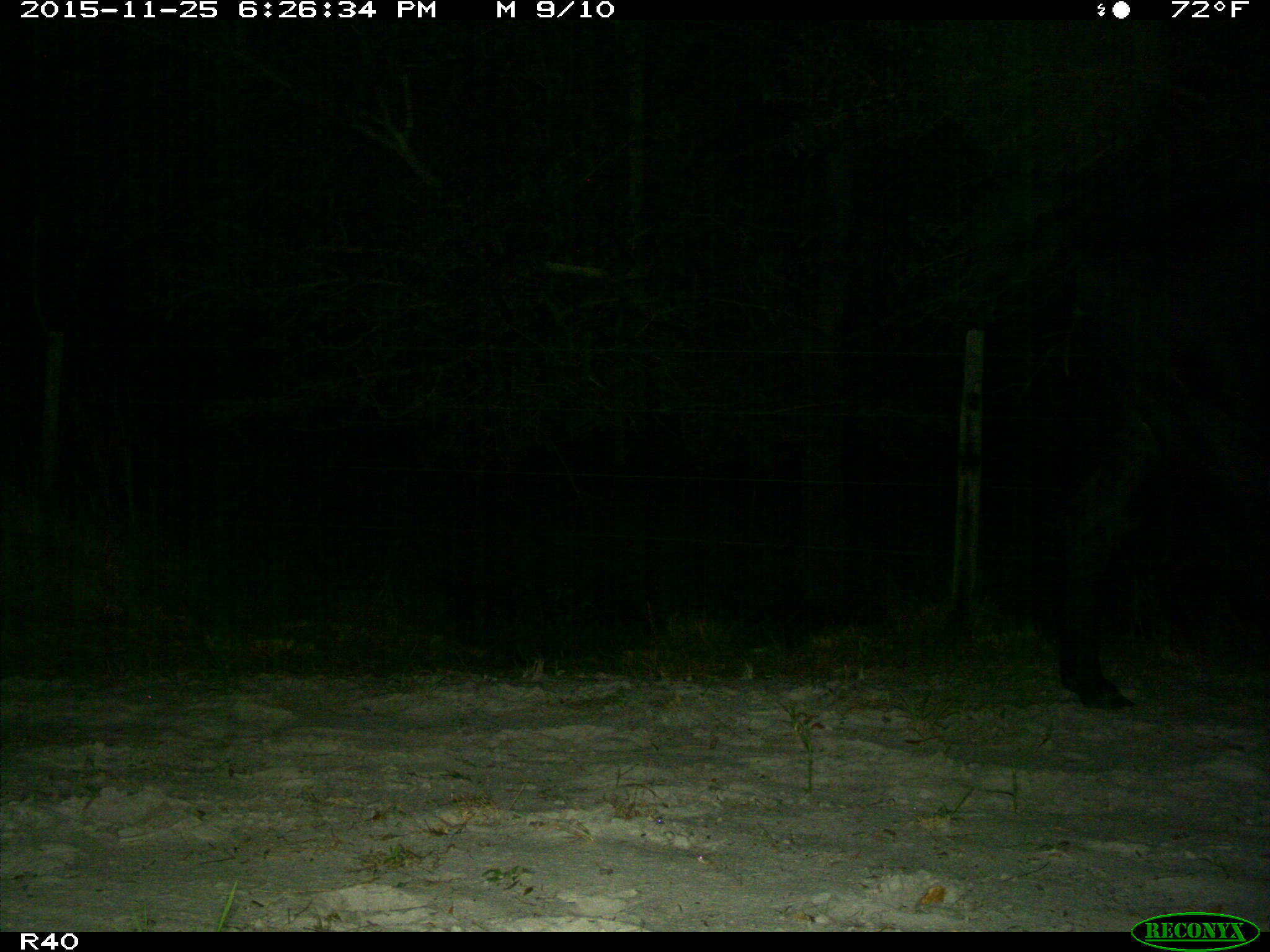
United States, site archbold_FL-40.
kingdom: Animalia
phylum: Chordata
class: Mammalia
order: Artiodactyla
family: Bovidae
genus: Bos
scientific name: Bos taurus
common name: domestic cow